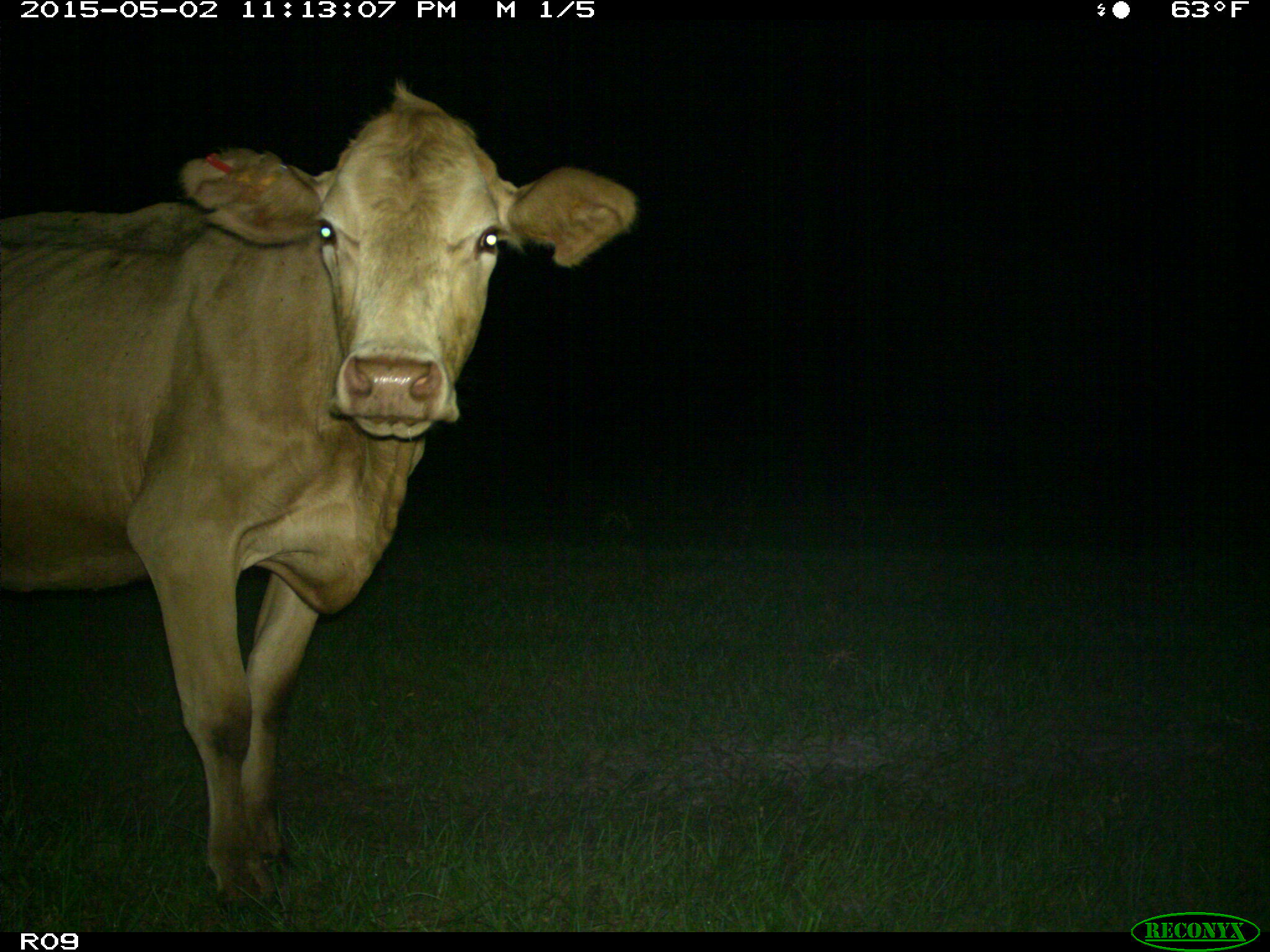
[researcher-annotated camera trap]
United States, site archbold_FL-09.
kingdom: Animalia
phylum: Chordata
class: Mammalia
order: Artiodactyla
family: Bovidae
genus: Bos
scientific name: Bos taurus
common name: domestic cow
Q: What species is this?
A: Bos taurus (domestic cow).